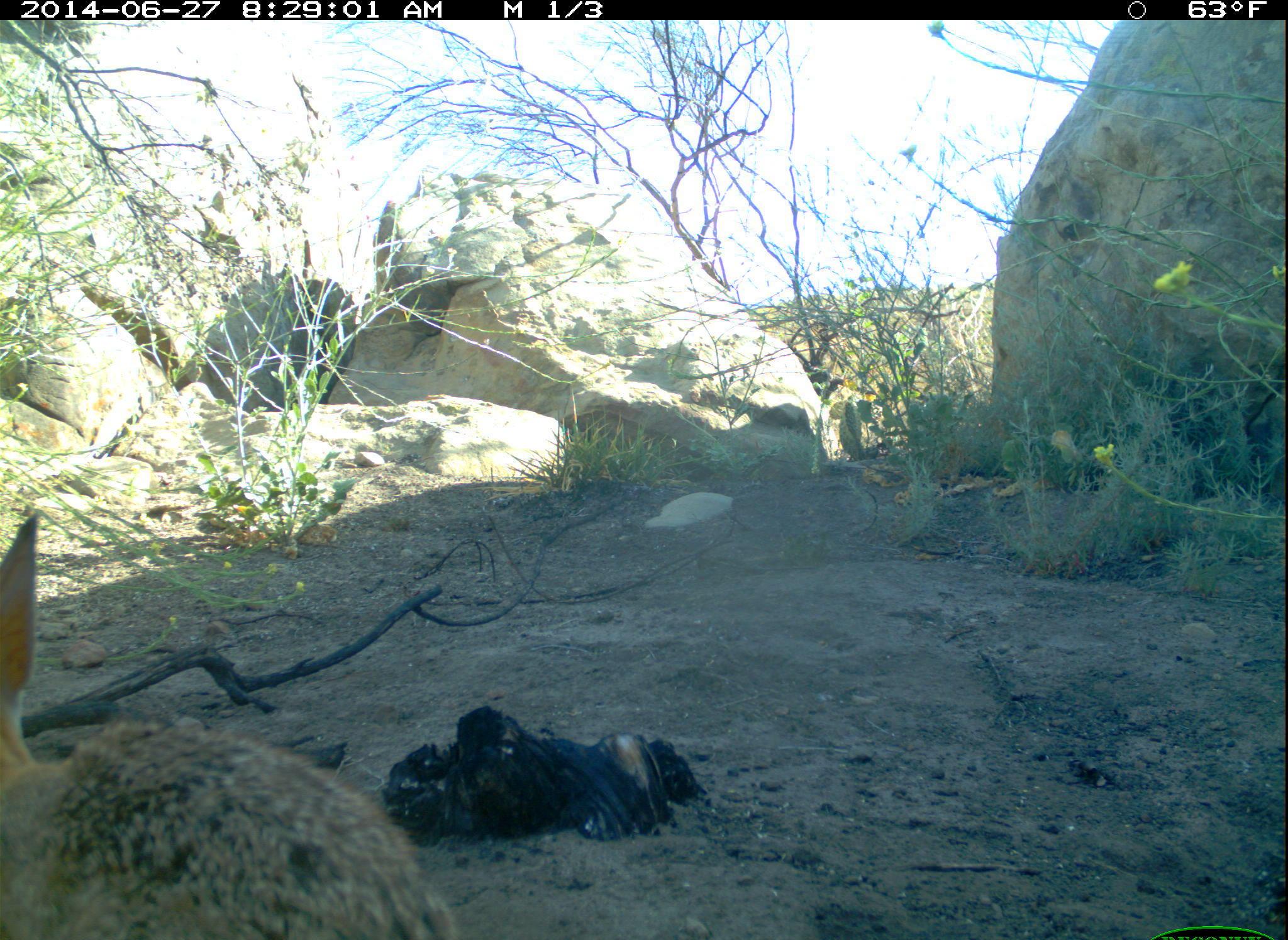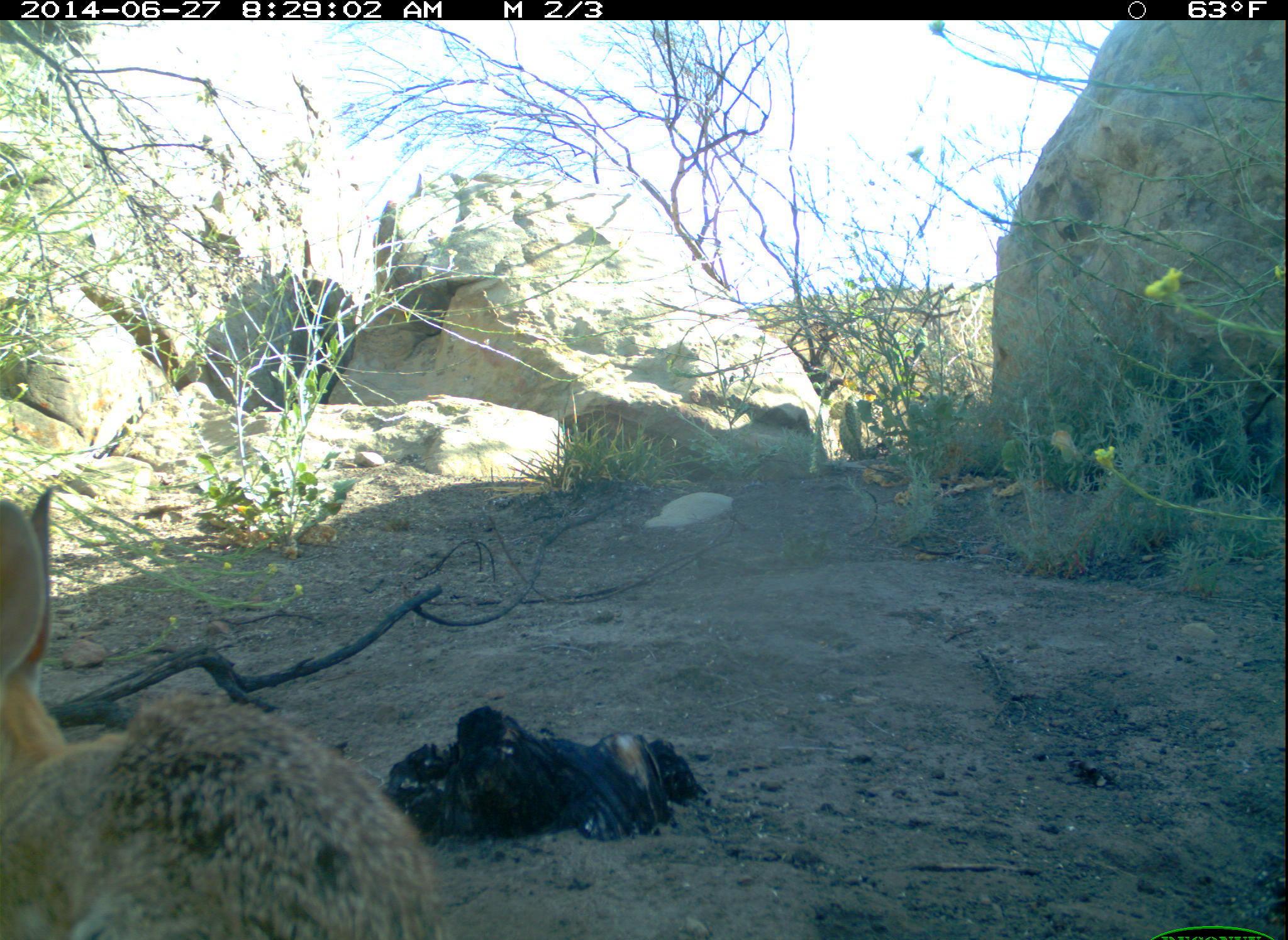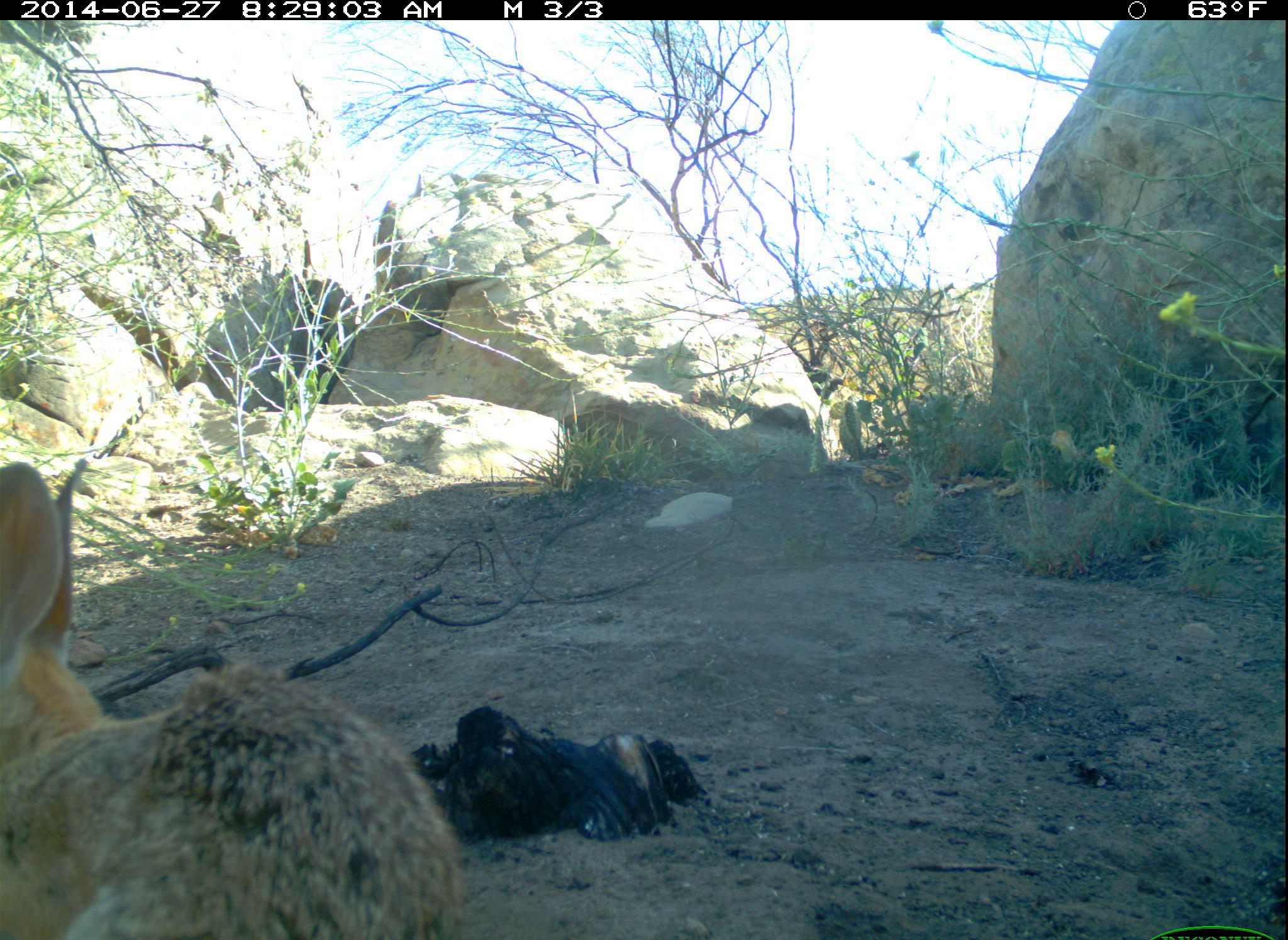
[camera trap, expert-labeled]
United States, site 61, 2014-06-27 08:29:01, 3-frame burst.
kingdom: Animalia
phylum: Chordata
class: Mammalia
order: Lagomorpha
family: Leporidae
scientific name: Leporidae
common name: rabbits and hares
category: rabbit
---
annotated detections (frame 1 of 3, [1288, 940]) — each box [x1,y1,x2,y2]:
rabbit: [5,506,489,940]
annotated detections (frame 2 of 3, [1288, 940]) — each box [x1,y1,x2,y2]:
rabbit: [2,481,459,940]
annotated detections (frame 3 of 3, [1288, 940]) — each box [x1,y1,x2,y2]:
rabbit: [3,457,477,940]